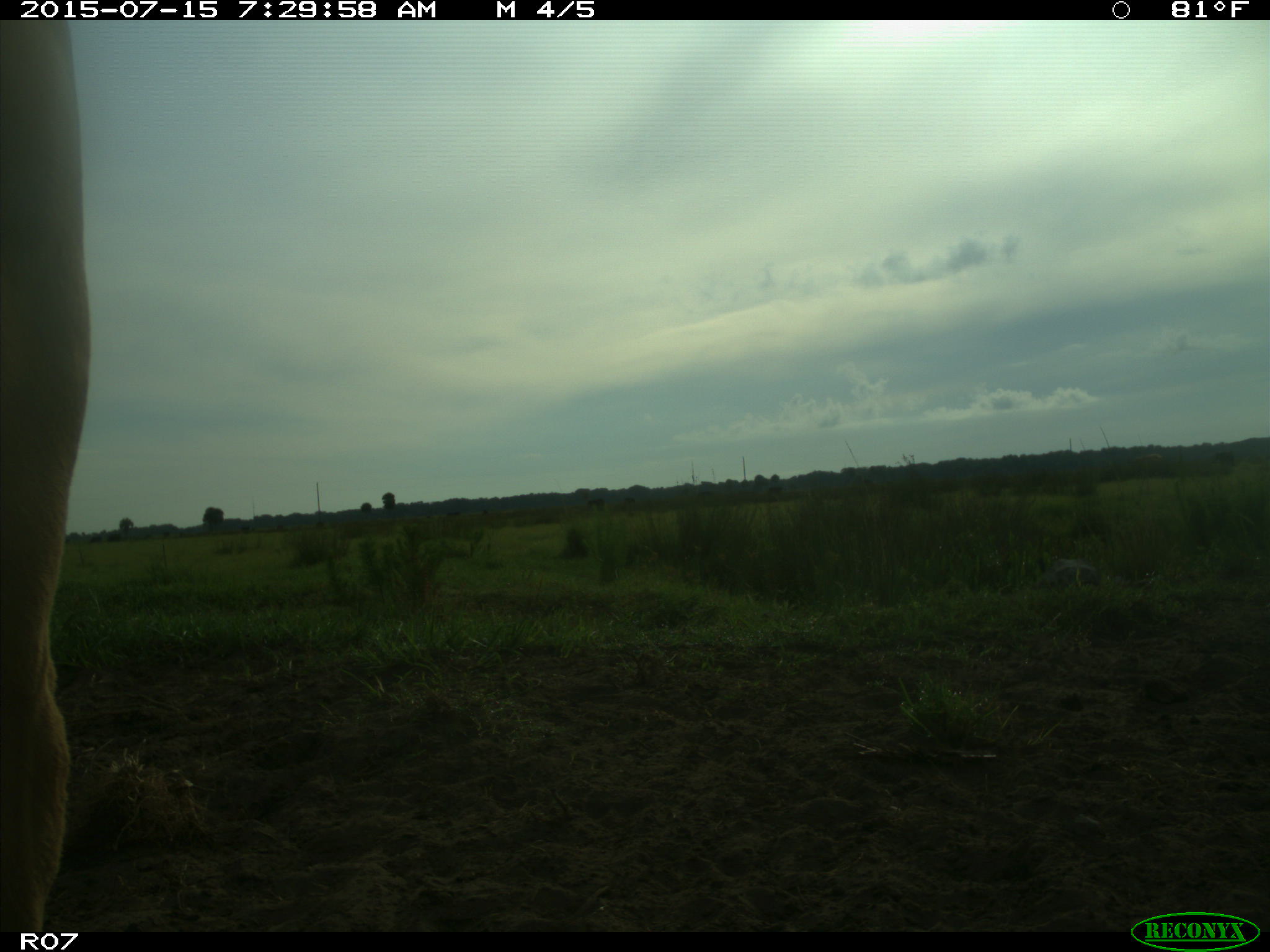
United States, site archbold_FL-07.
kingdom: Animalia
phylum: Chordata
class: Mammalia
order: Artiodactyla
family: Bovidae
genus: Bos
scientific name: Bos taurus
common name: domestic cow